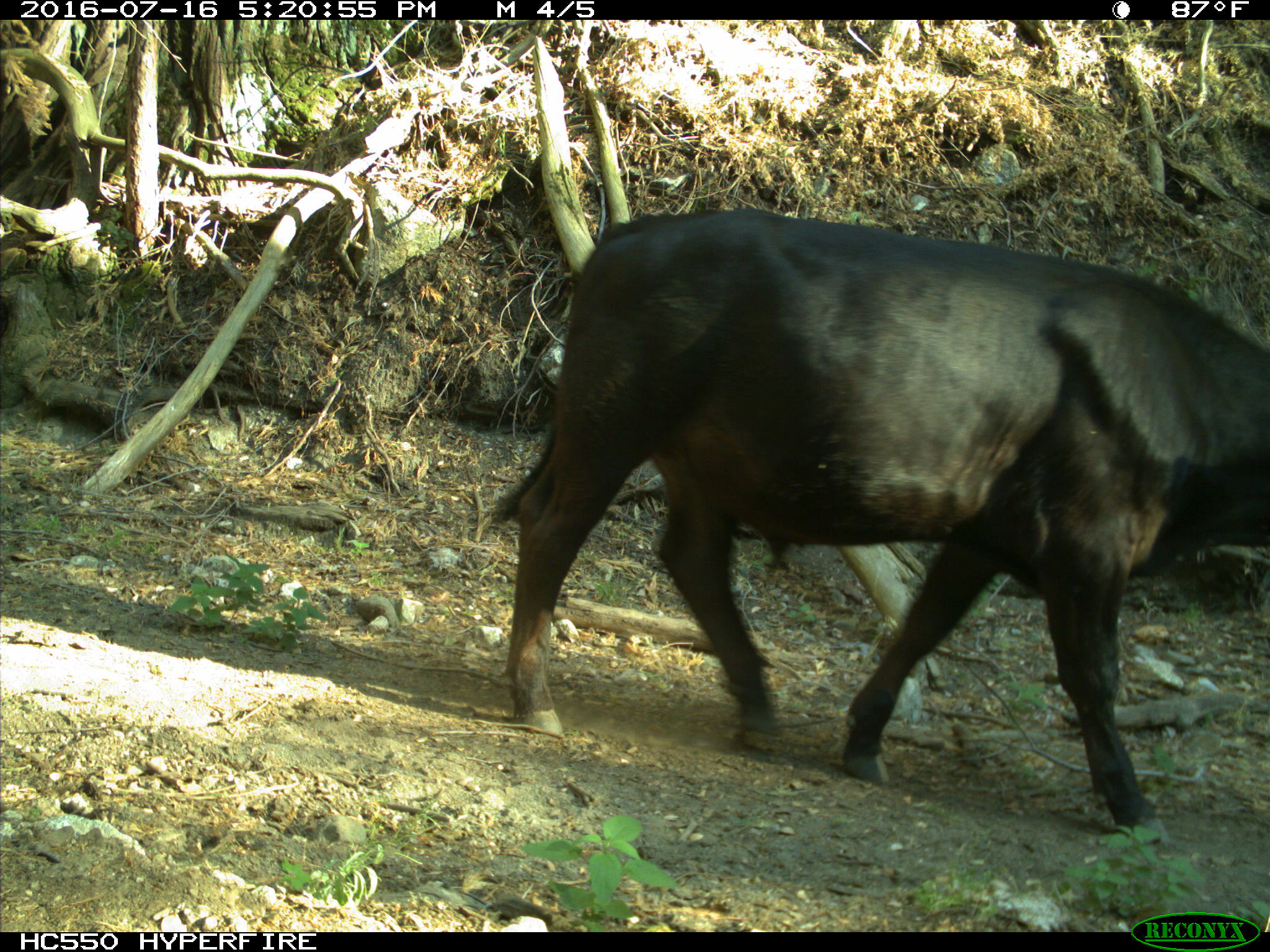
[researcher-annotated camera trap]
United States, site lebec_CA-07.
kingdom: Animalia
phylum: Chordata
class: Mammalia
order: Artiodactyla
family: Bovidae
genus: Bos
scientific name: Bos taurus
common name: domestic cow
Bos taurus (domestic cow).